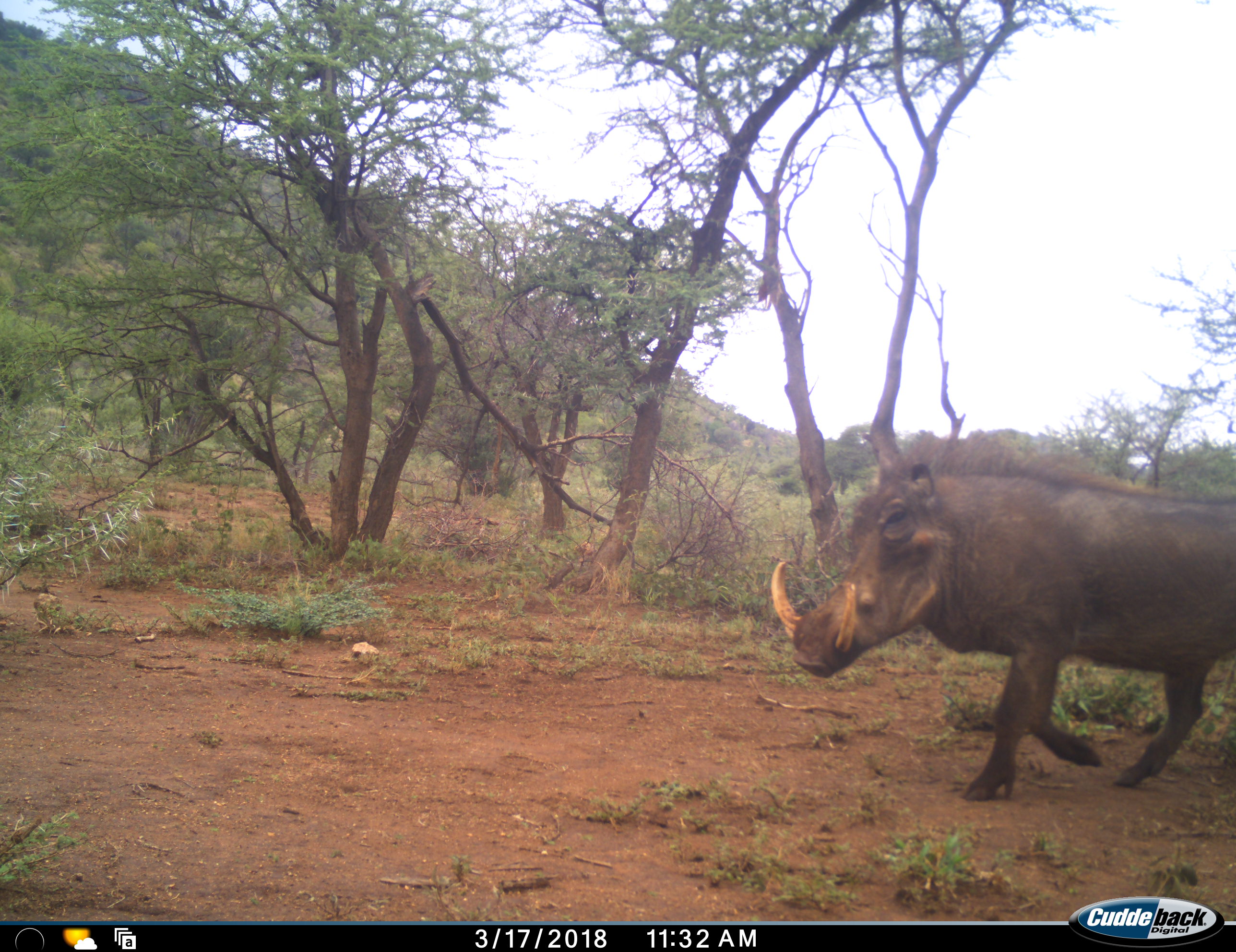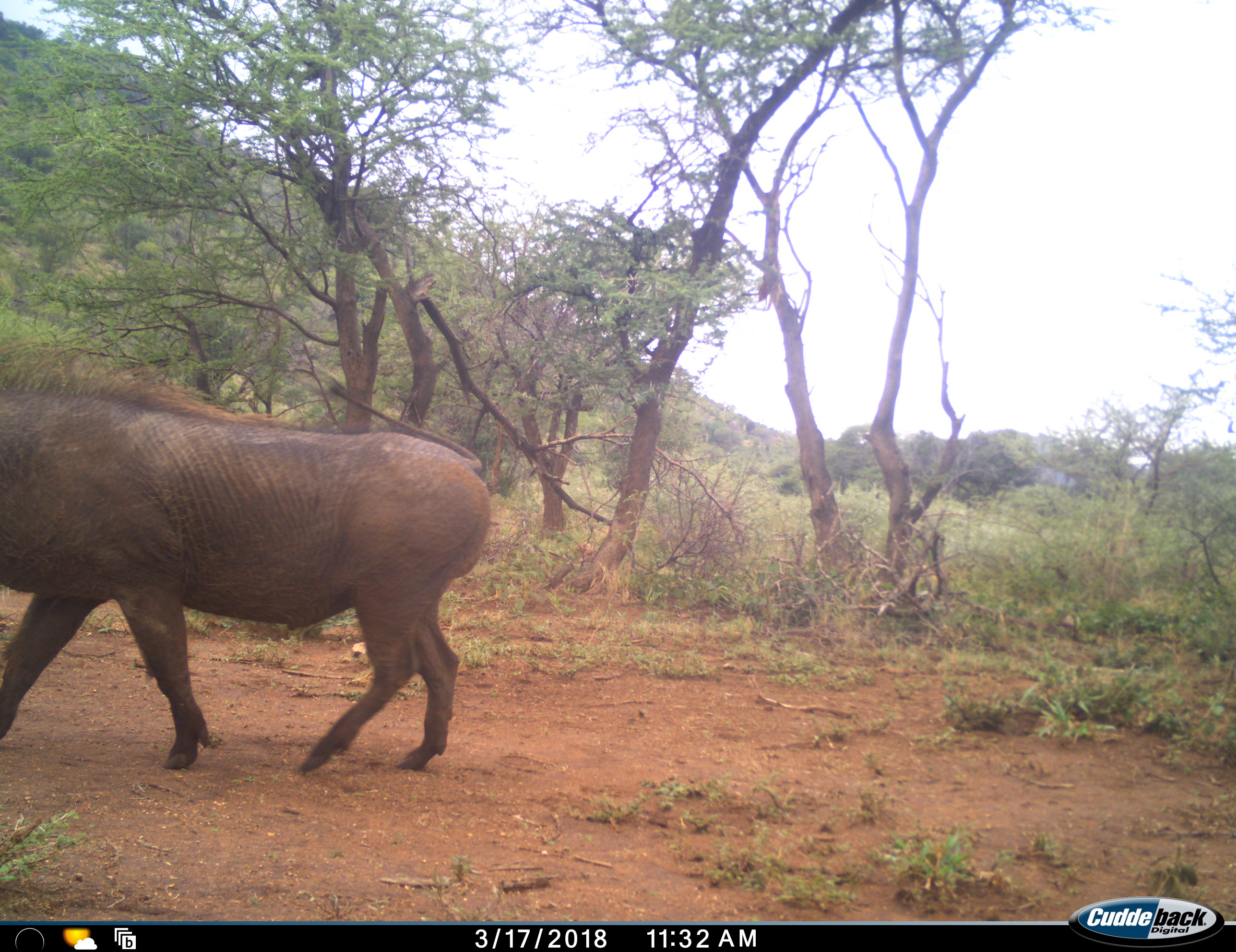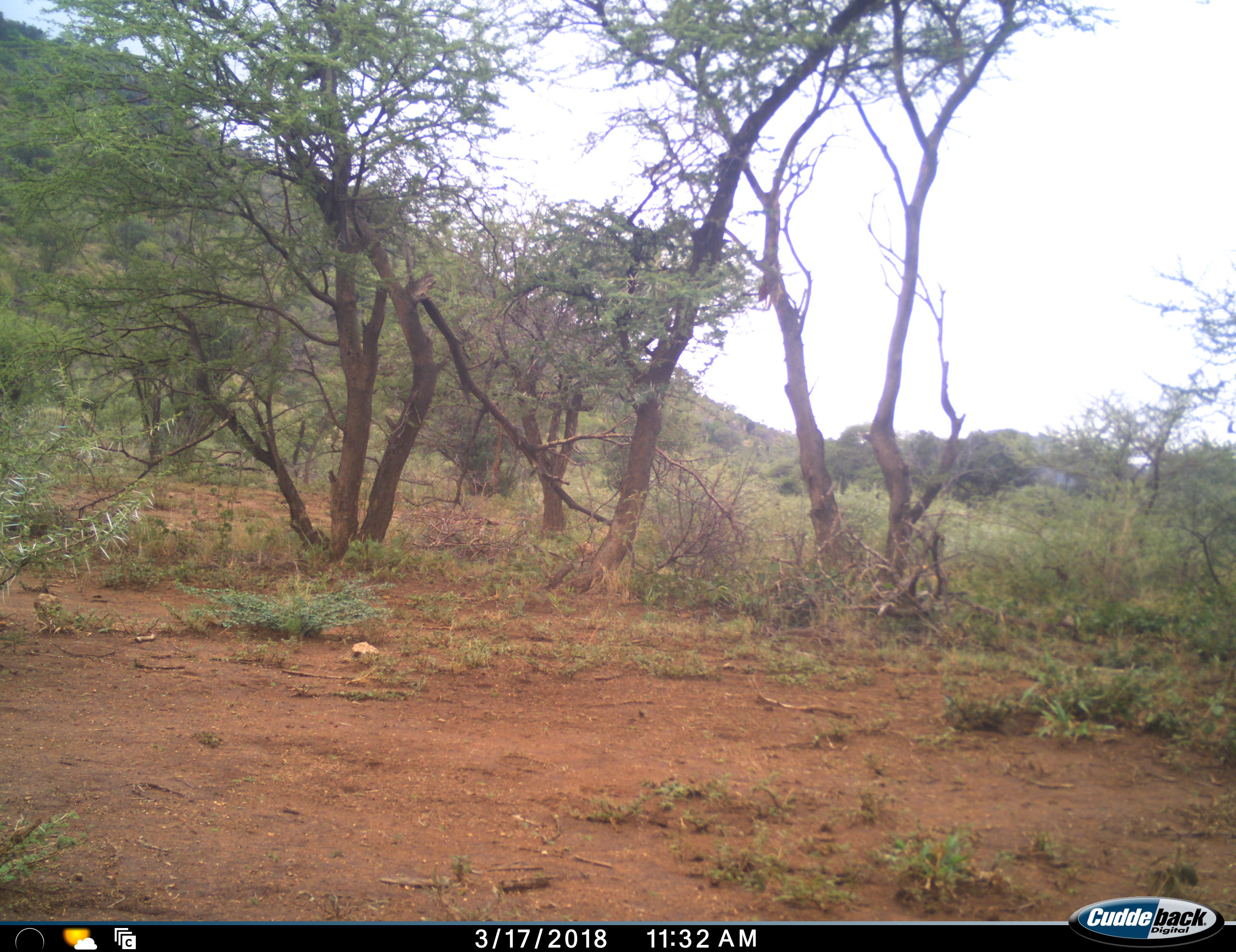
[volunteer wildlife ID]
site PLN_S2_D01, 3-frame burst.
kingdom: Animalia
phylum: Chordata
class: Mammalia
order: Artiodactyla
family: Suidae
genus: Phacochoerus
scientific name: Phacochoerus africanus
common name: warthog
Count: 1.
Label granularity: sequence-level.